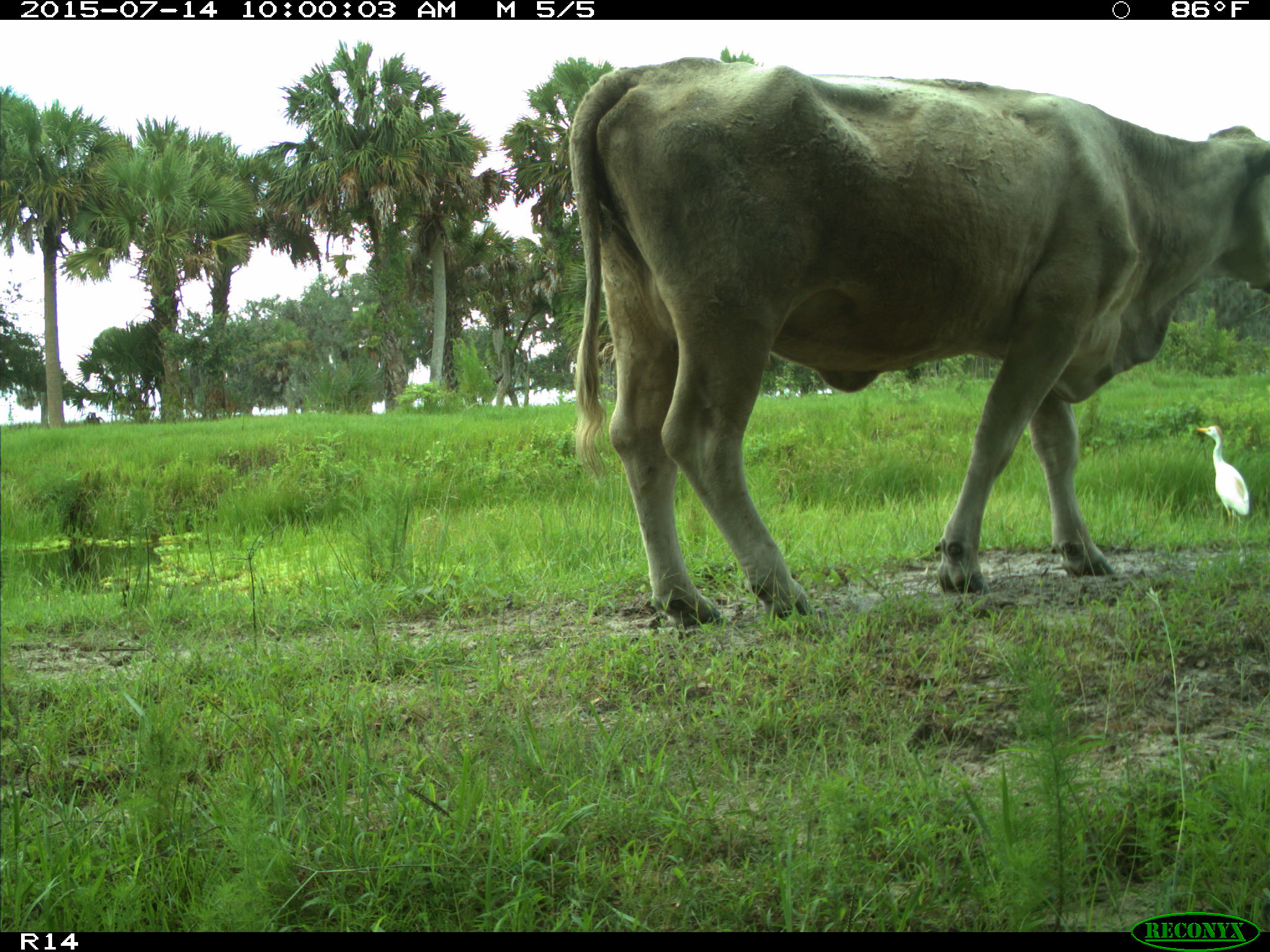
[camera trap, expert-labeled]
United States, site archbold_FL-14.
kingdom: Animalia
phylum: Chordata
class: Mammalia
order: Artiodactyla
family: Bovidae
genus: Bos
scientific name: Bos taurus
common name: domestic cow